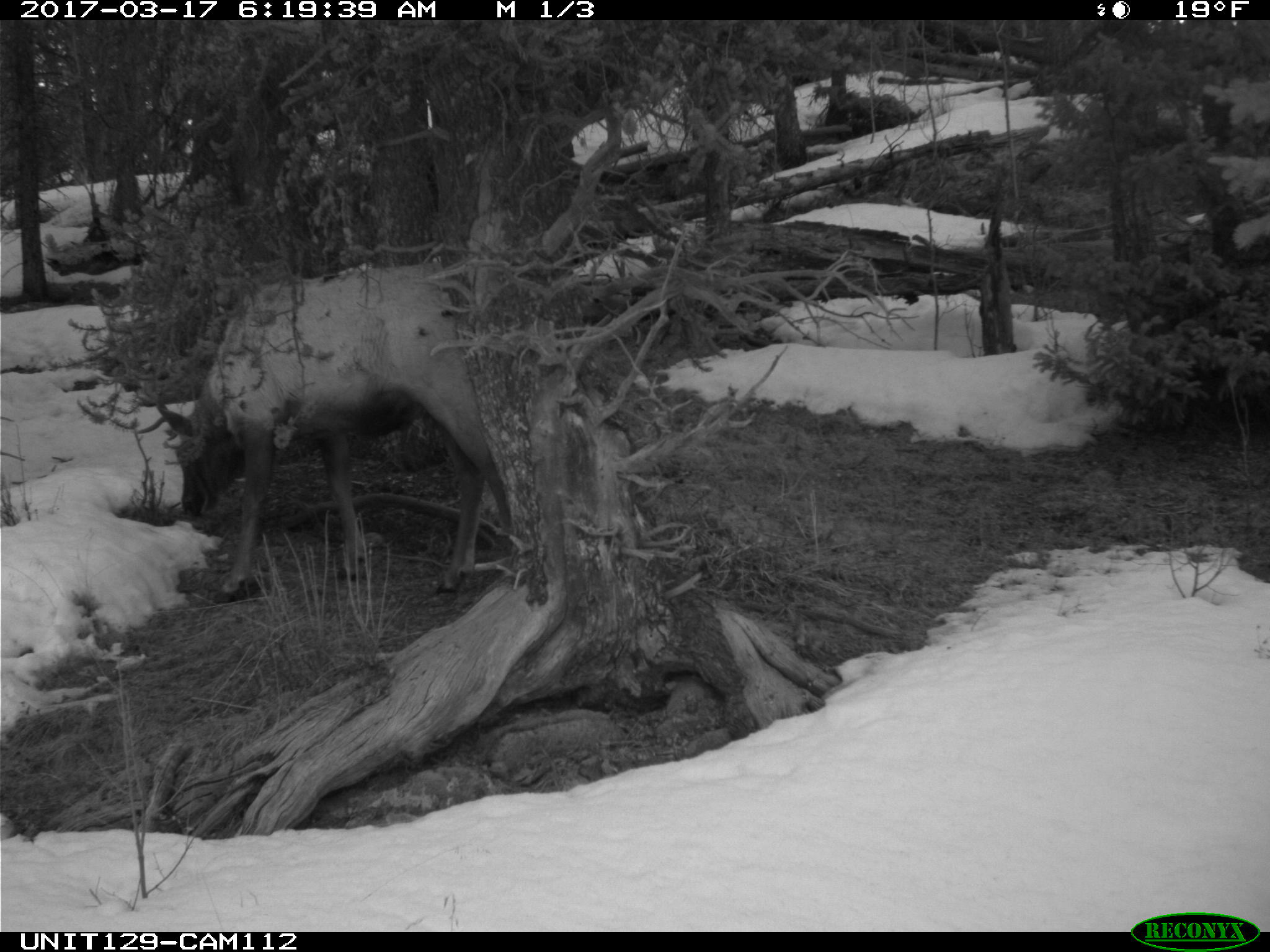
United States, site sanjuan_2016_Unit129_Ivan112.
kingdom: Animalia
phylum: Chordata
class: Mammalia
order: Artiodactyla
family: Cervidae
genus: Cervus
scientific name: Cervus elaphus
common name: red deer